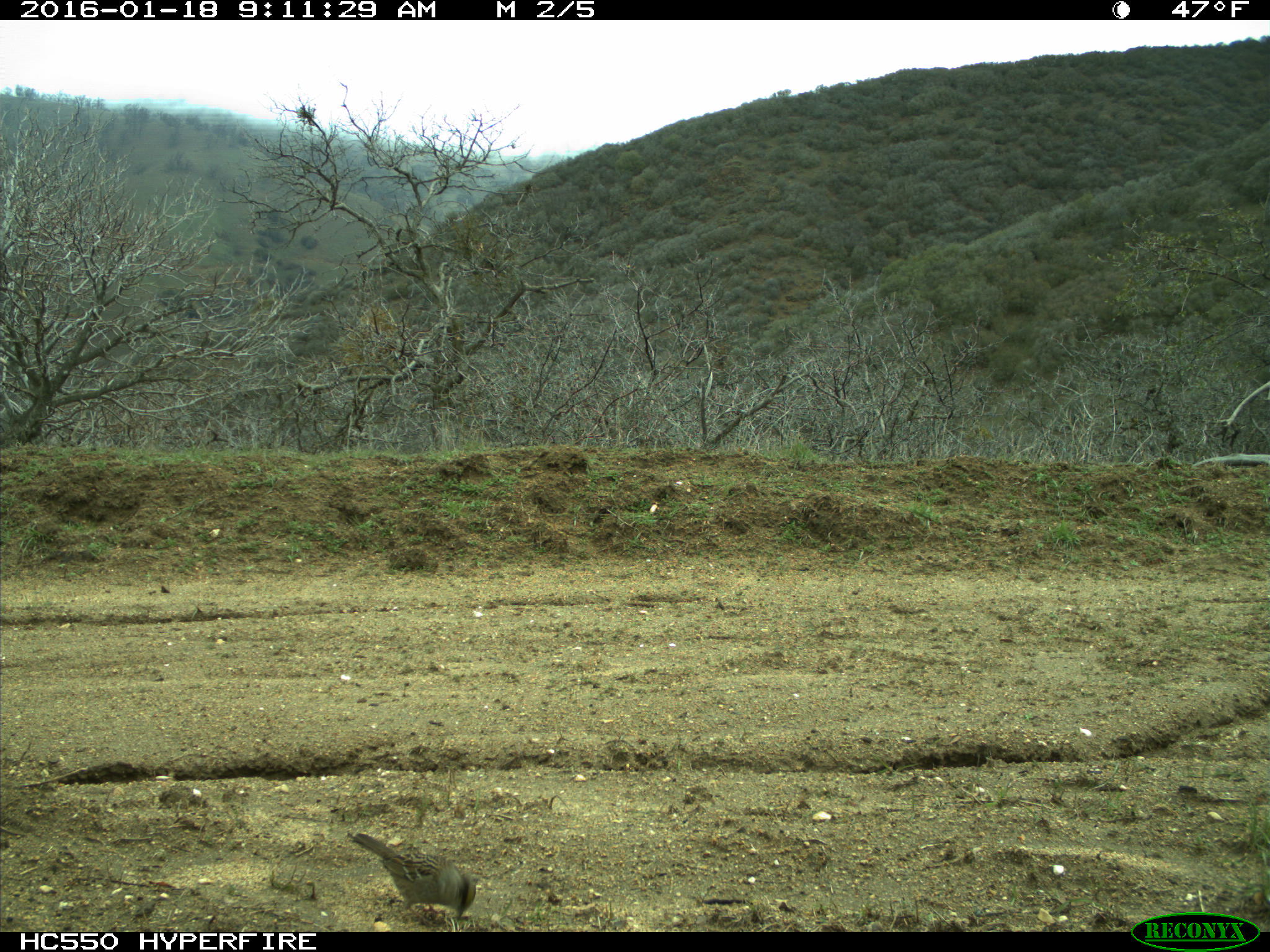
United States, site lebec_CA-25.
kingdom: Animalia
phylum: Chordata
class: Aves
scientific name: Aves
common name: birds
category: unidentified bird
Unidentified bird (birds) (Aves).